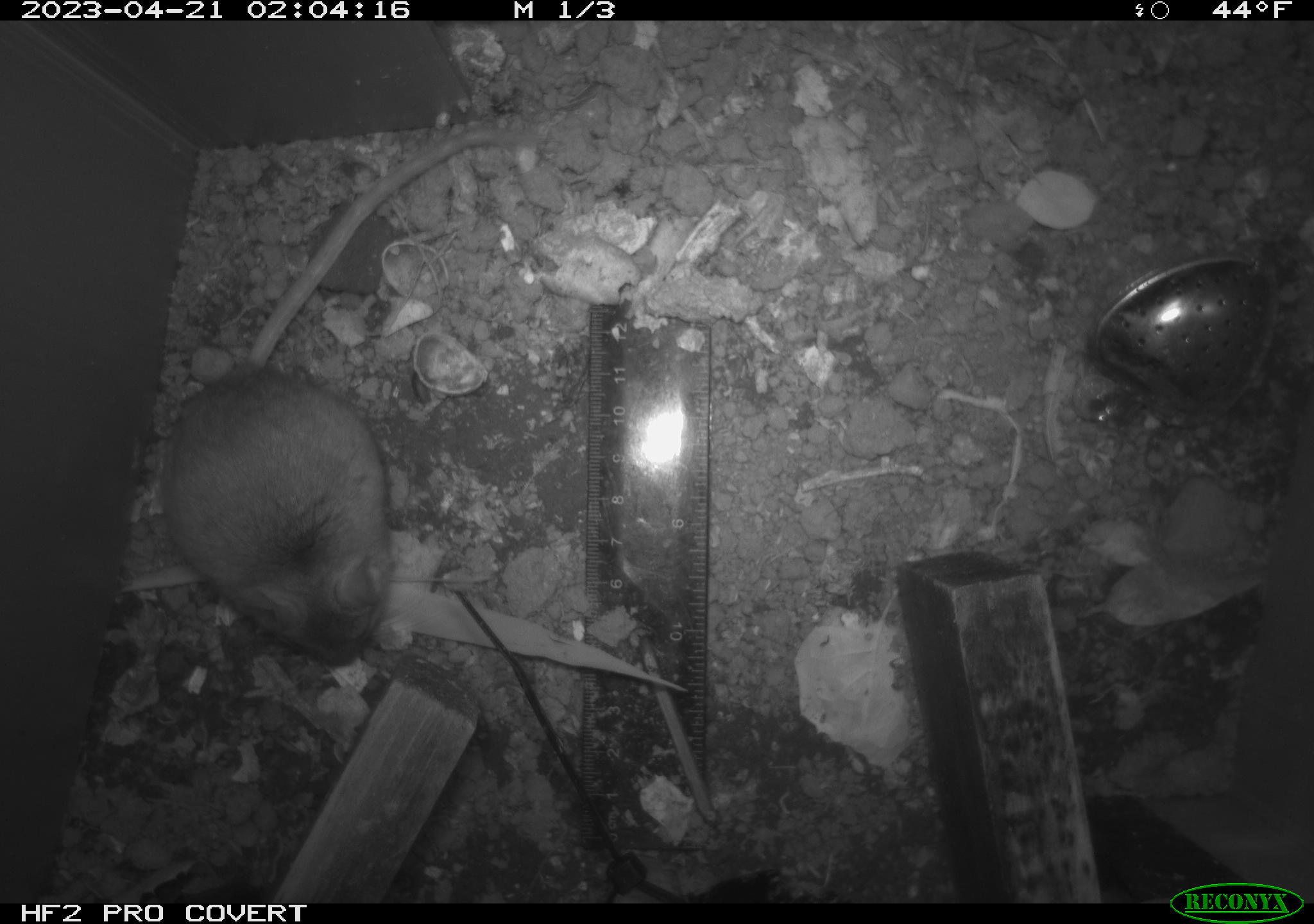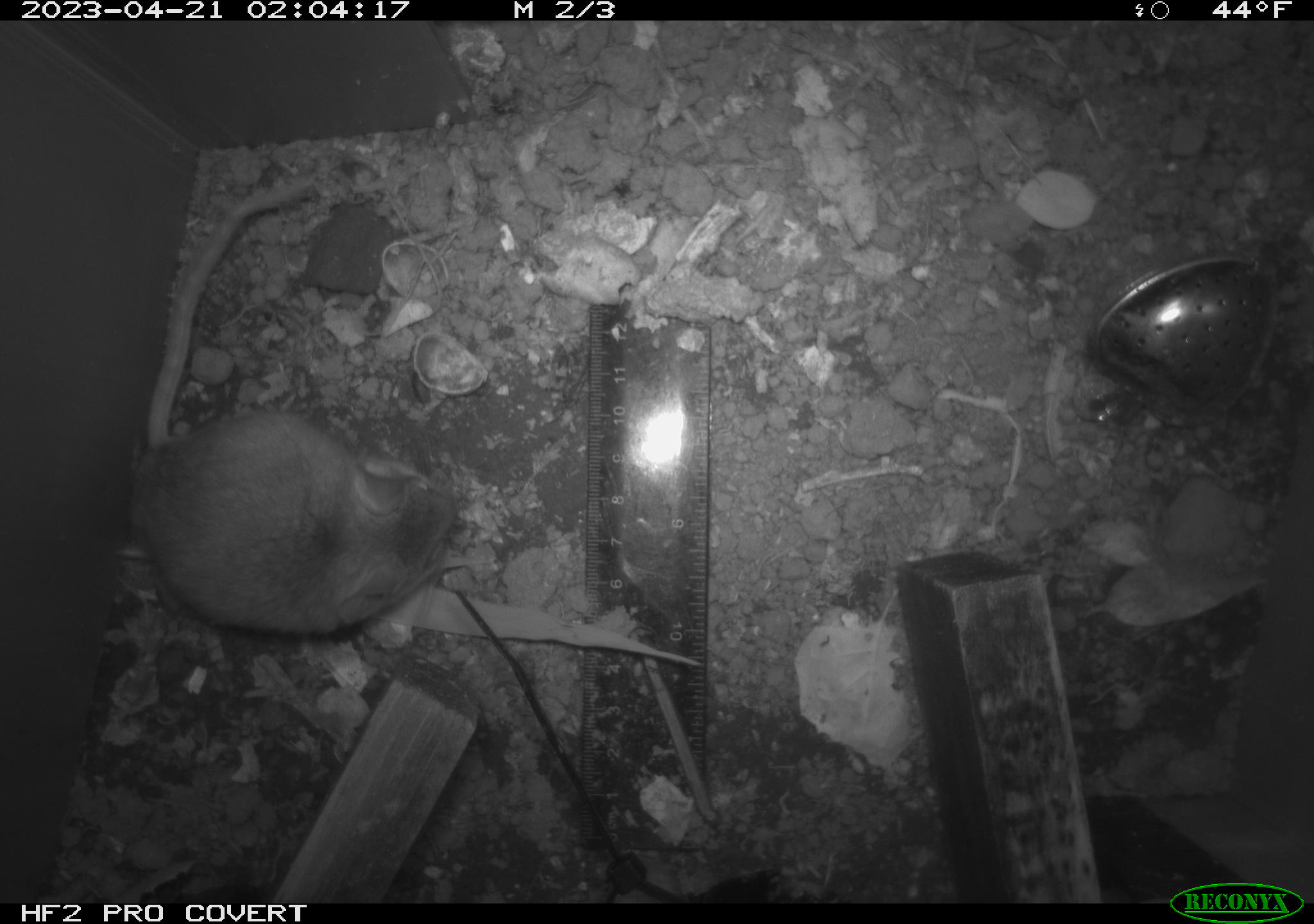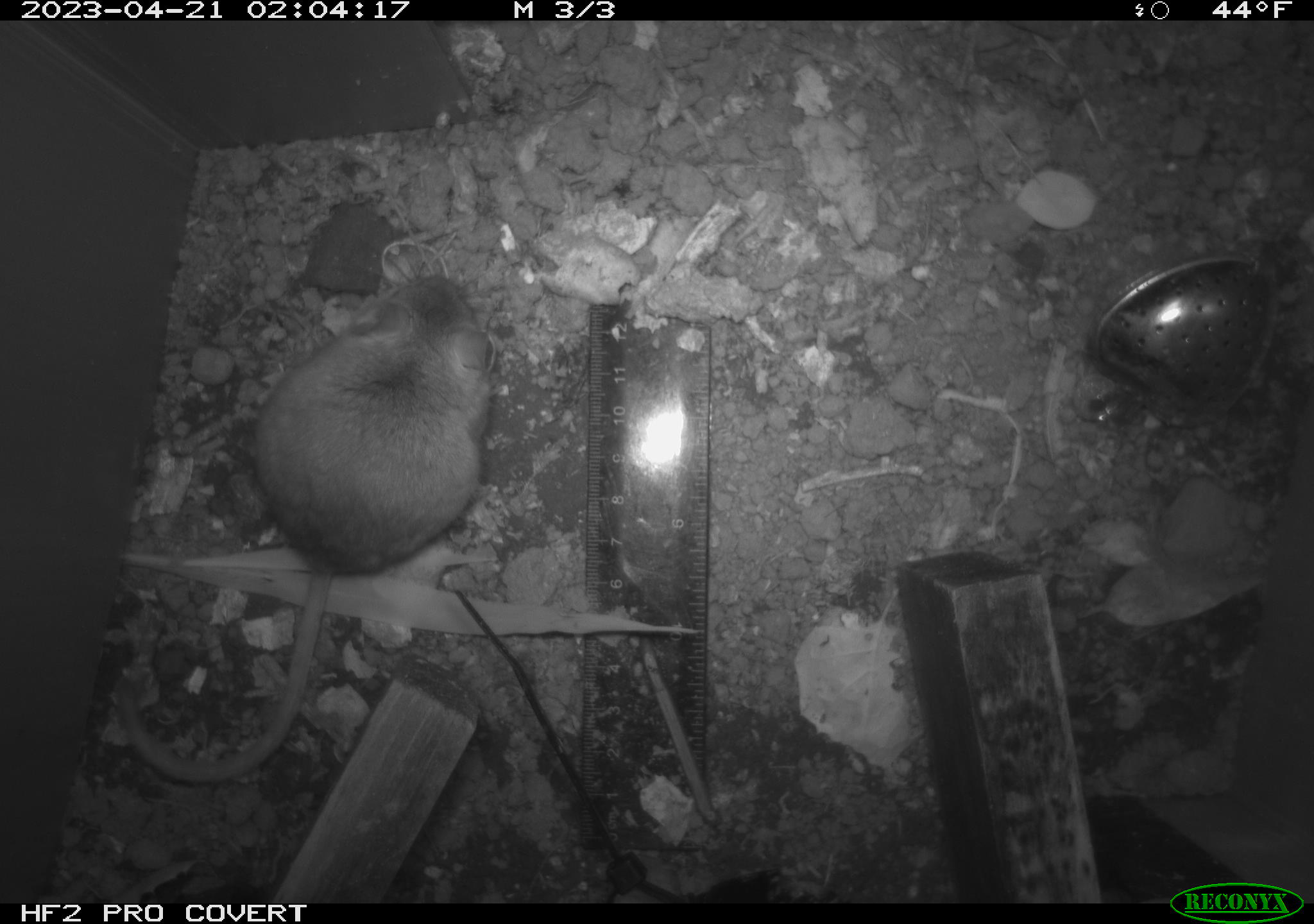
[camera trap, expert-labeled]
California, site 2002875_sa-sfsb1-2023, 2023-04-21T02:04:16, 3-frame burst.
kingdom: Animalia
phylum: Chordata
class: Mammalia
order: Rodentia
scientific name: Rodentia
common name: mouse species